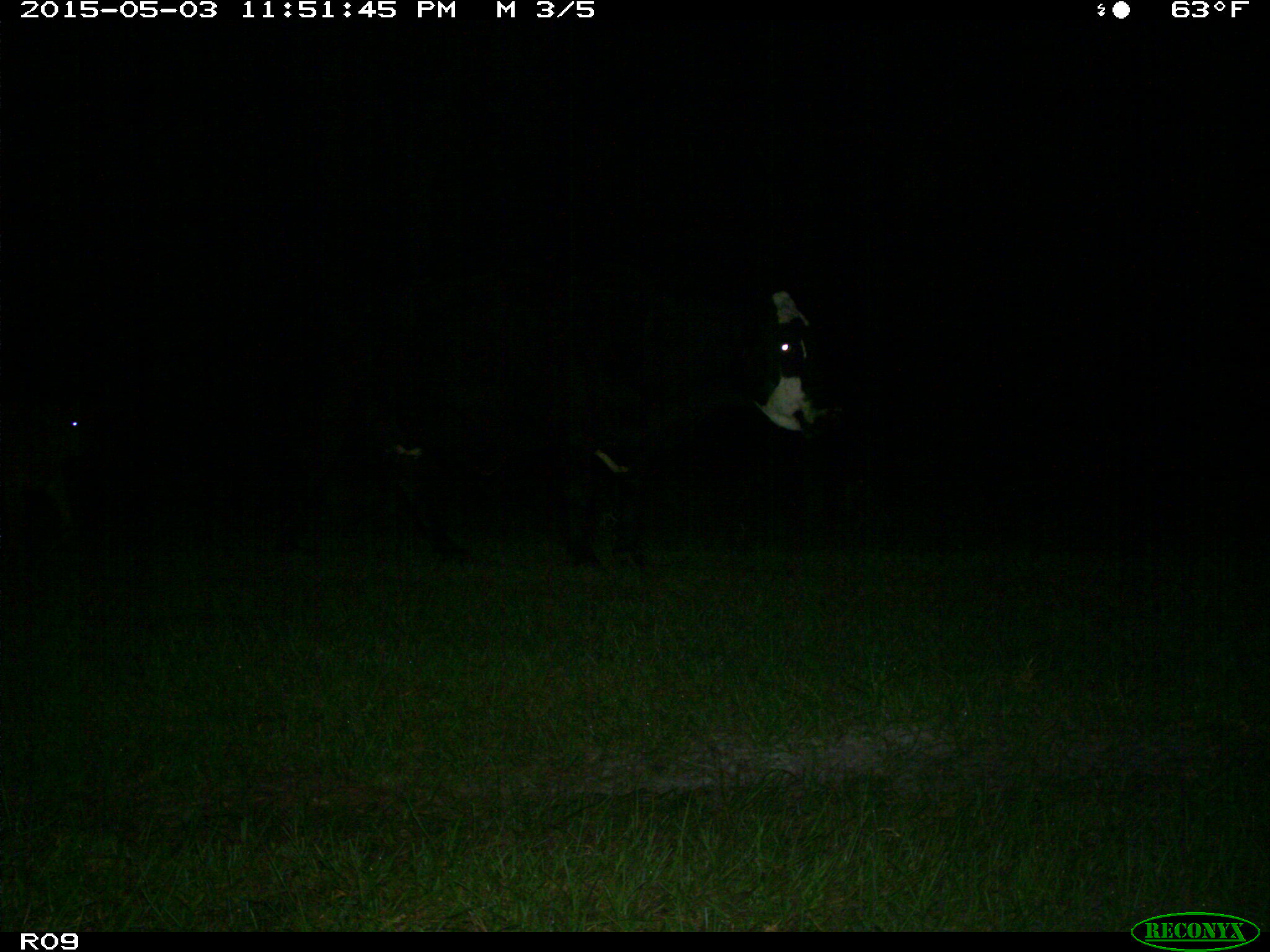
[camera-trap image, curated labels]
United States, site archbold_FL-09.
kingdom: Animalia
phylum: Chordata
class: Mammalia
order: Artiodactyla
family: Bovidae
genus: Bos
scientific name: Bos taurus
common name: domestic cow